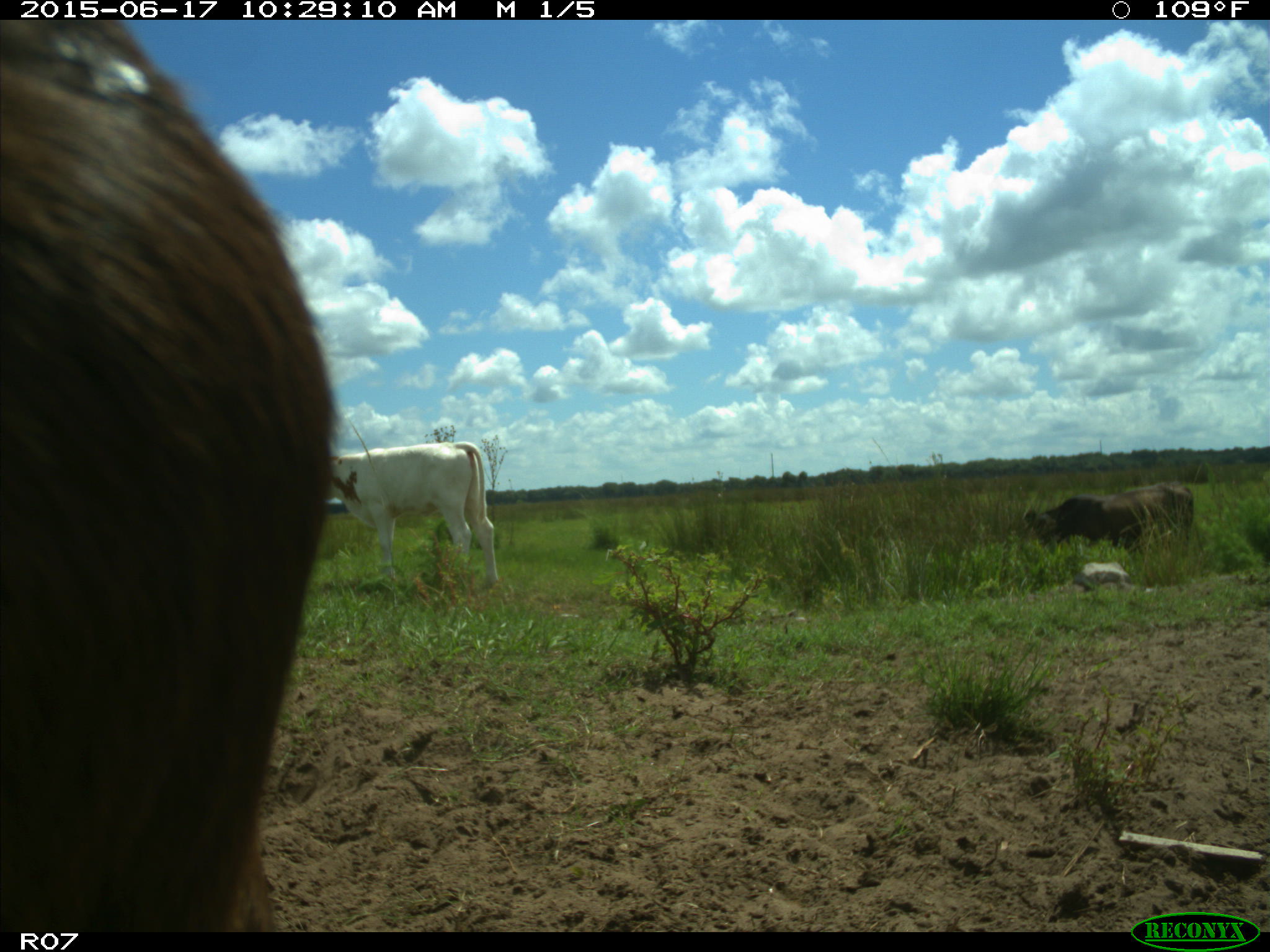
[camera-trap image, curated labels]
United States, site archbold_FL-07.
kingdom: Animalia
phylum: Chordata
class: Mammalia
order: Artiodactyla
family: Bovidae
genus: Bos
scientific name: Bos taurus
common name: domestic cow